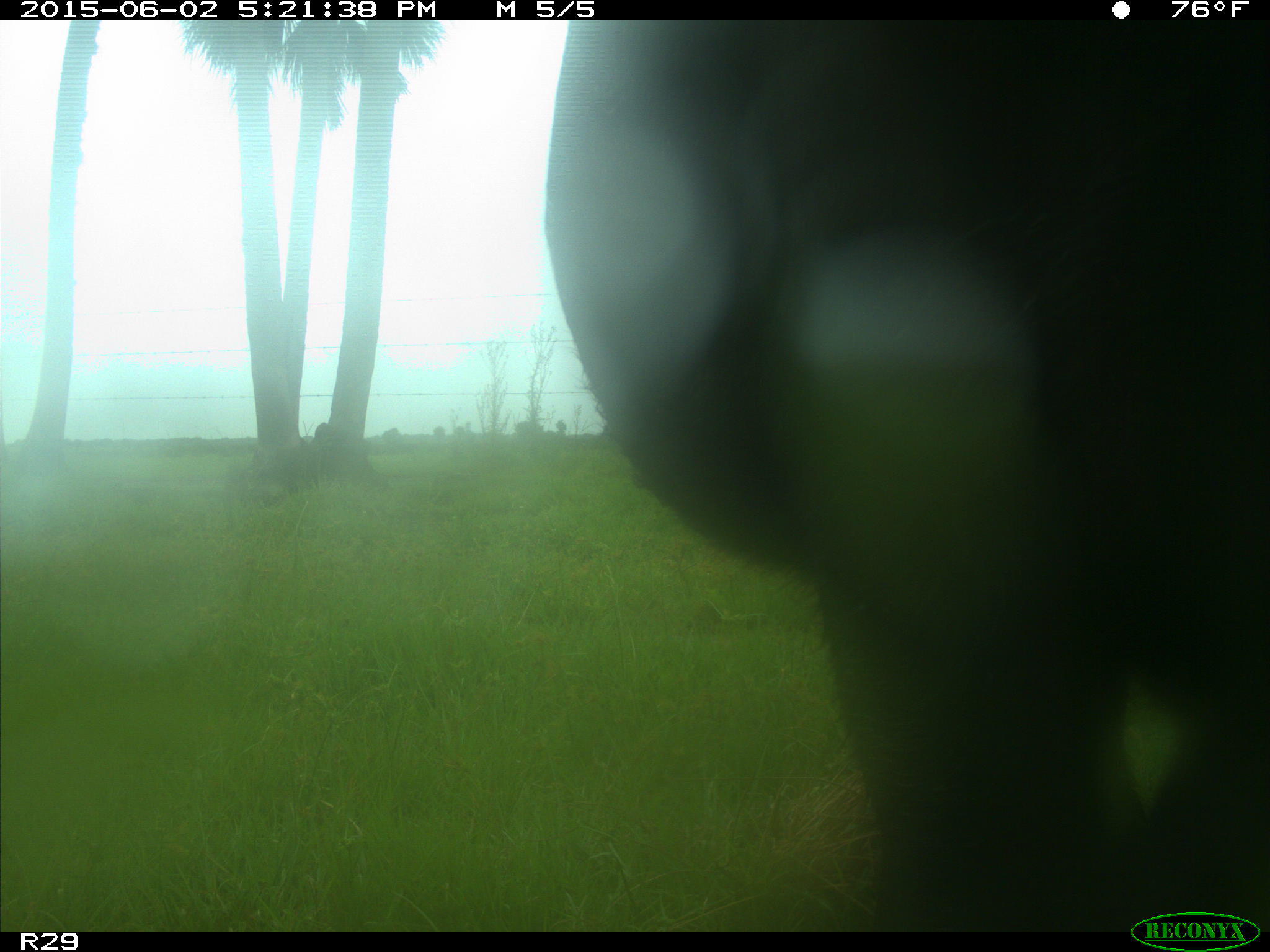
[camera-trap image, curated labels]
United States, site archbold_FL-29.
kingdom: Animalia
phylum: Chordata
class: Mammalia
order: Artiodactyla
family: Bovidae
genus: Bos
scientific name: Bos taurus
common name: domestic cow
Bos taurus (domestic cow).